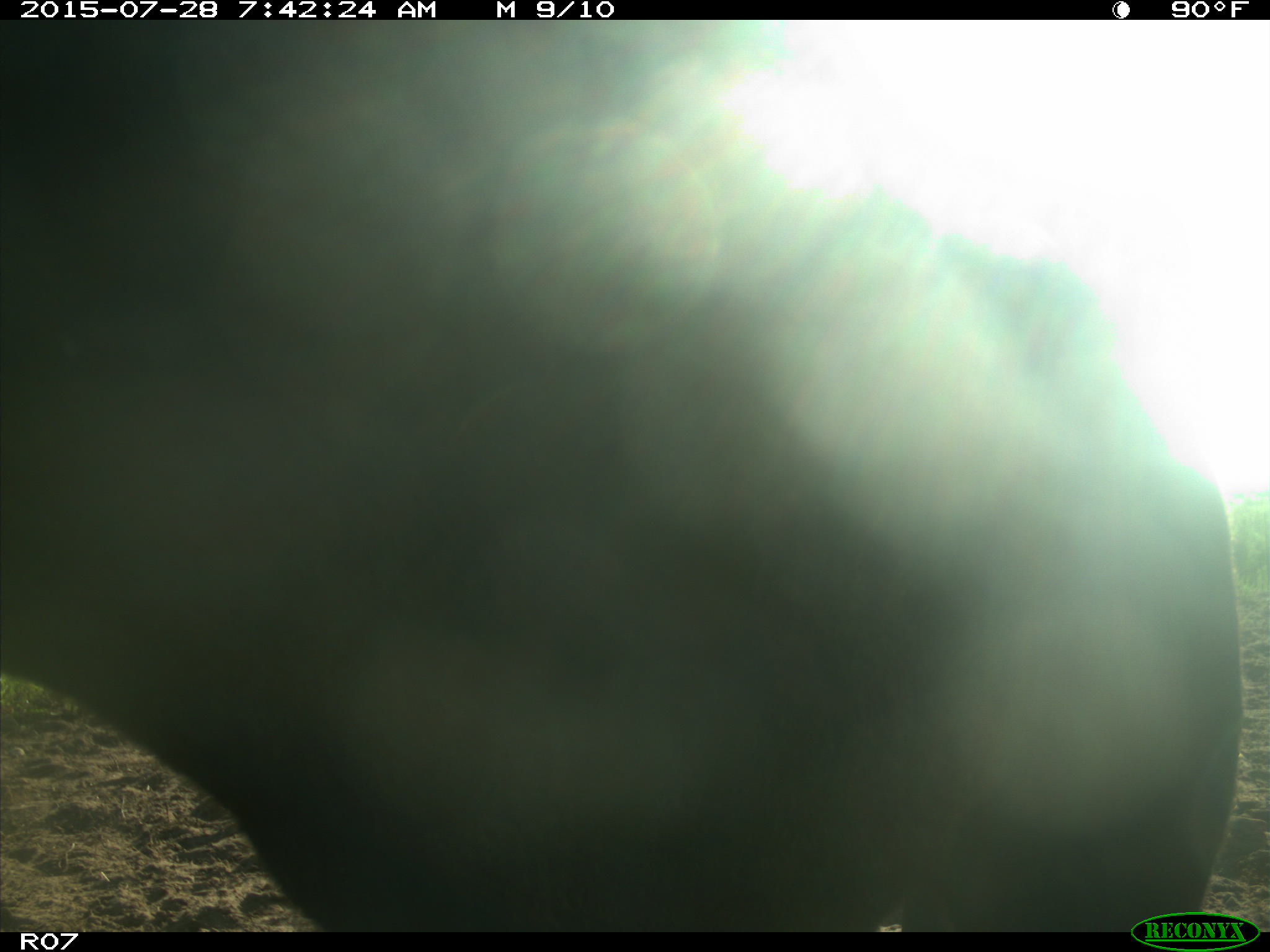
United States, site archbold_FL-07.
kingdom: Animalia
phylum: Chordata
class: Mammalia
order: Artiodactyla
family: Bovidae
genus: Bos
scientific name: Bos taurus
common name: domestic cow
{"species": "Bos taurus (domestic cow)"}